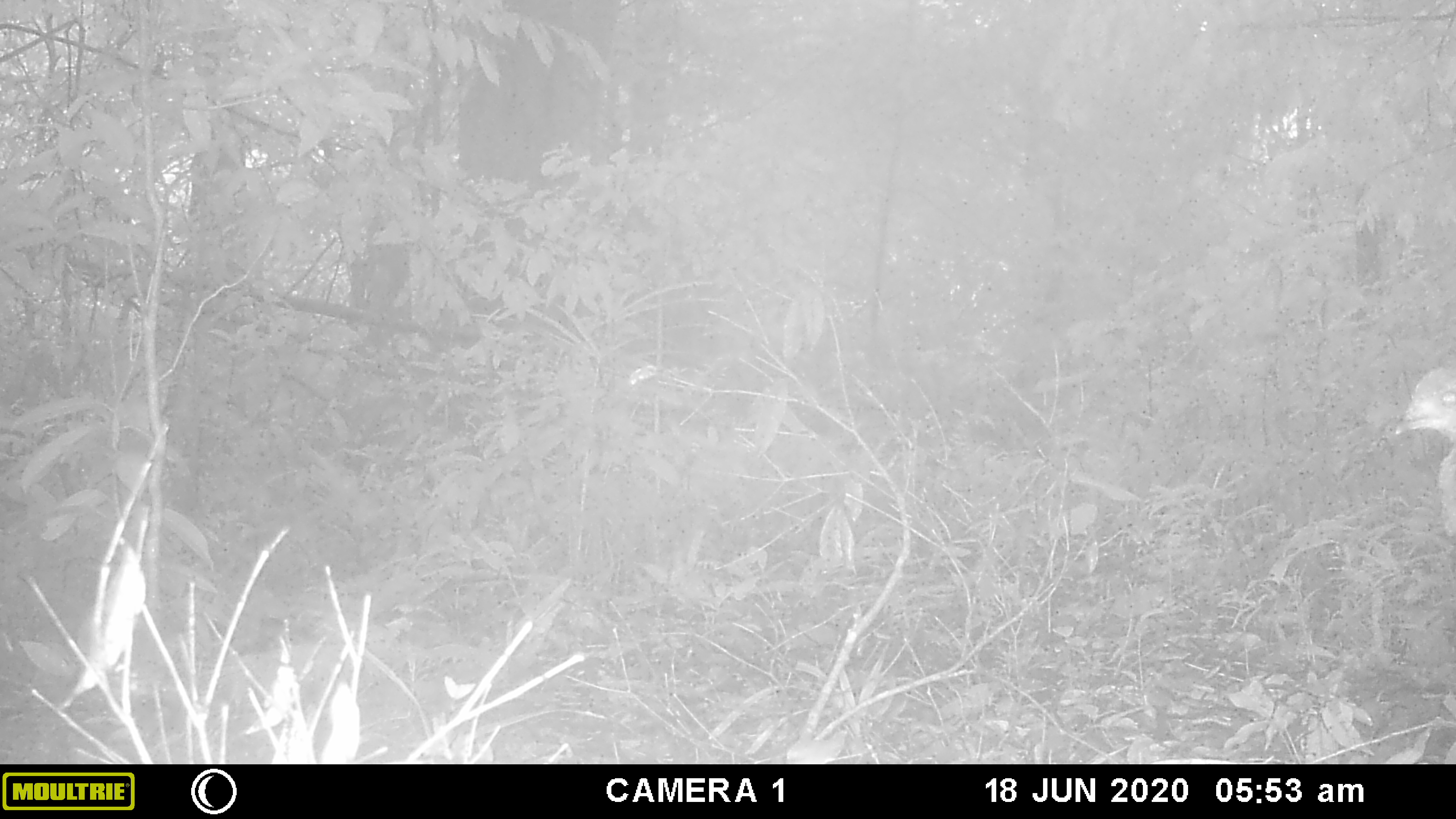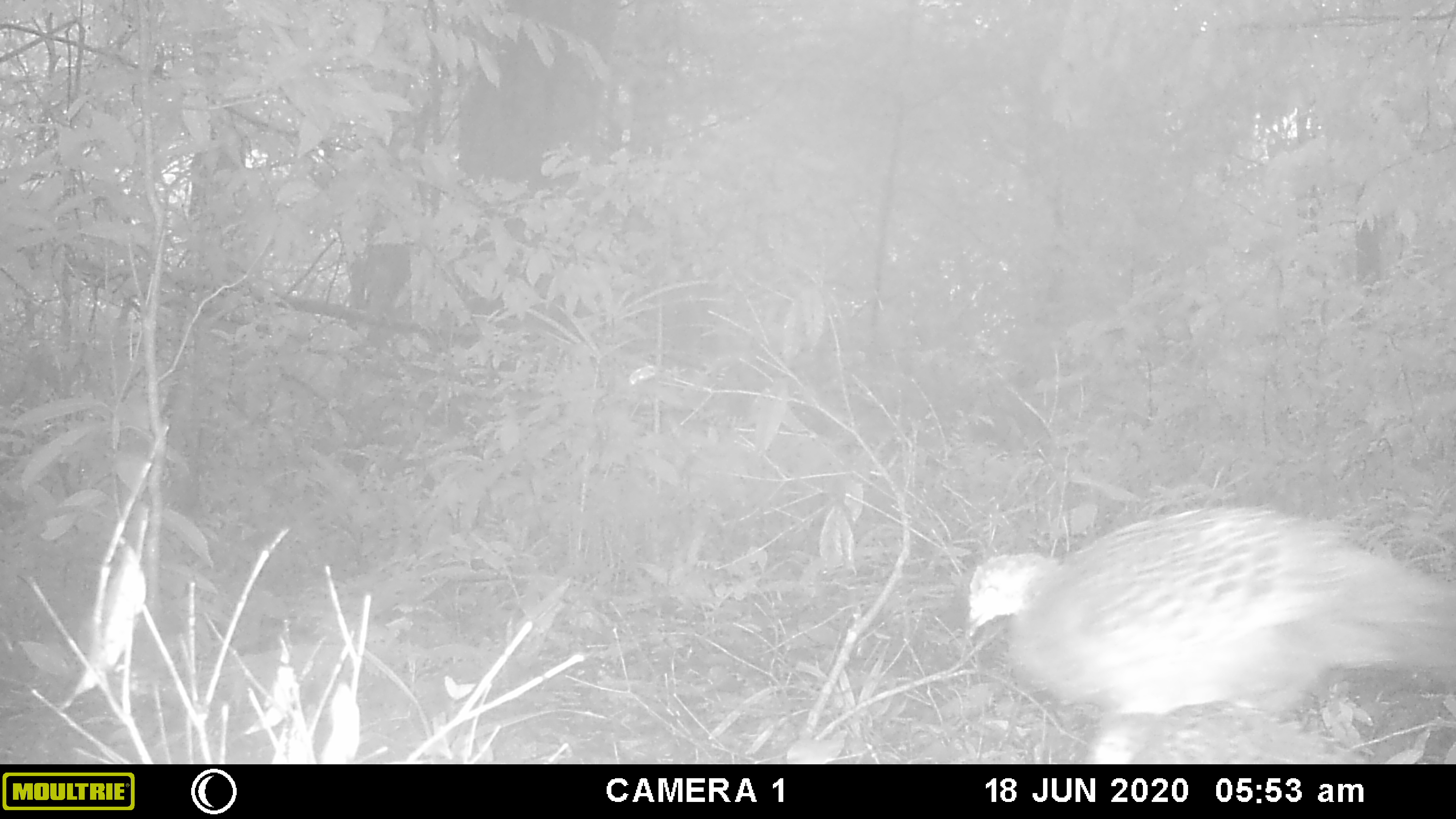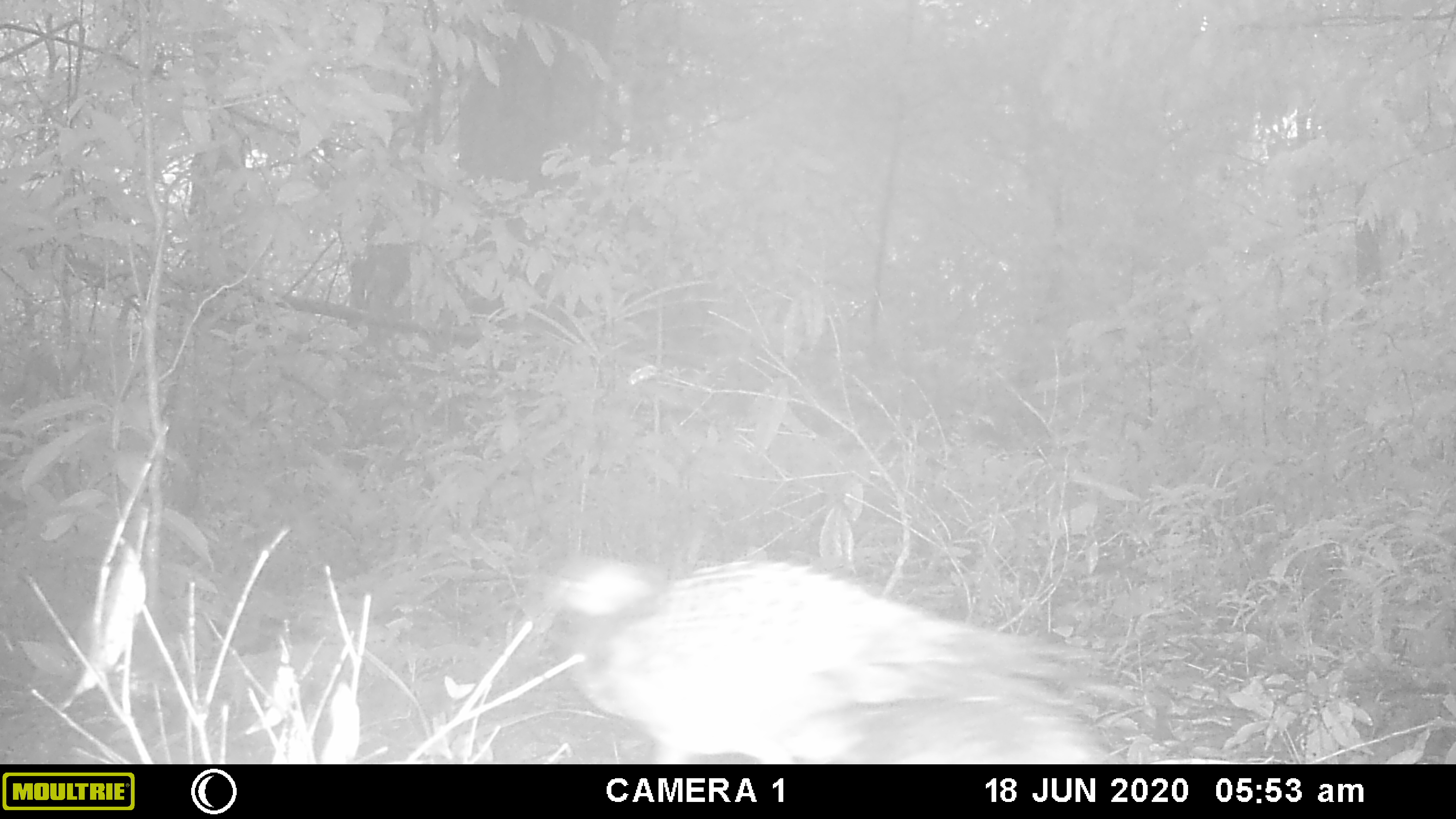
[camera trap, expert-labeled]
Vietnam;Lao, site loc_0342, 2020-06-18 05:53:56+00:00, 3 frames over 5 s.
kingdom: Animalia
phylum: Chordata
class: Aves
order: Galliformes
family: Phasianidae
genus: Polyplectron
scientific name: Polyplectron bicalcaratum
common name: gray peacock-pheasant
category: grey peacock pheasant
Grey peacock pheasant (gray peacock-pheasant) (Polyplectron bicalcaratum). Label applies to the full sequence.